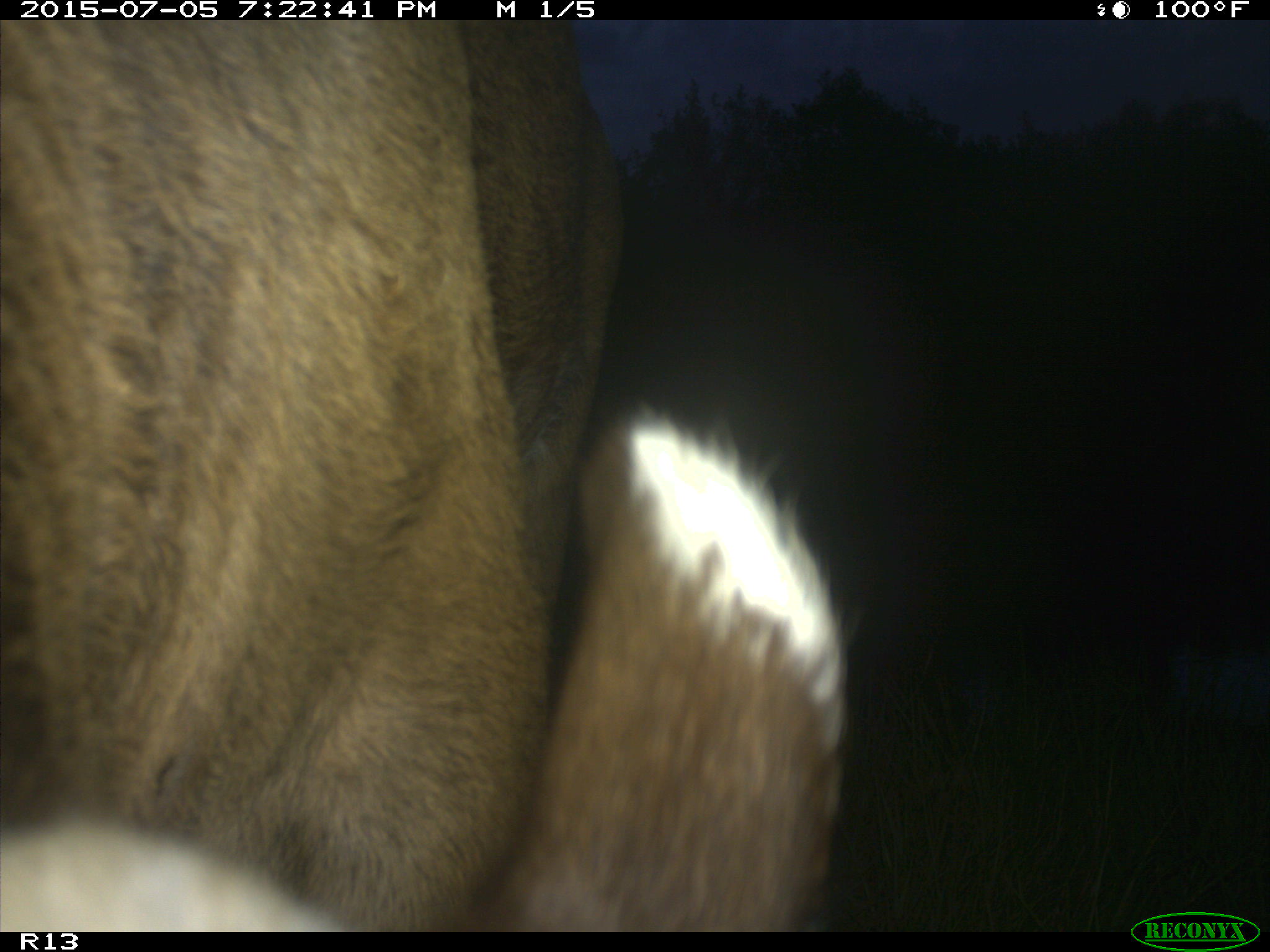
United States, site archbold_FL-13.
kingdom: Animalia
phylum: Chordata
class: Mammalia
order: Artiodactyla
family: Bovidae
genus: Bos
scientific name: Bos taurus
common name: domestic cow